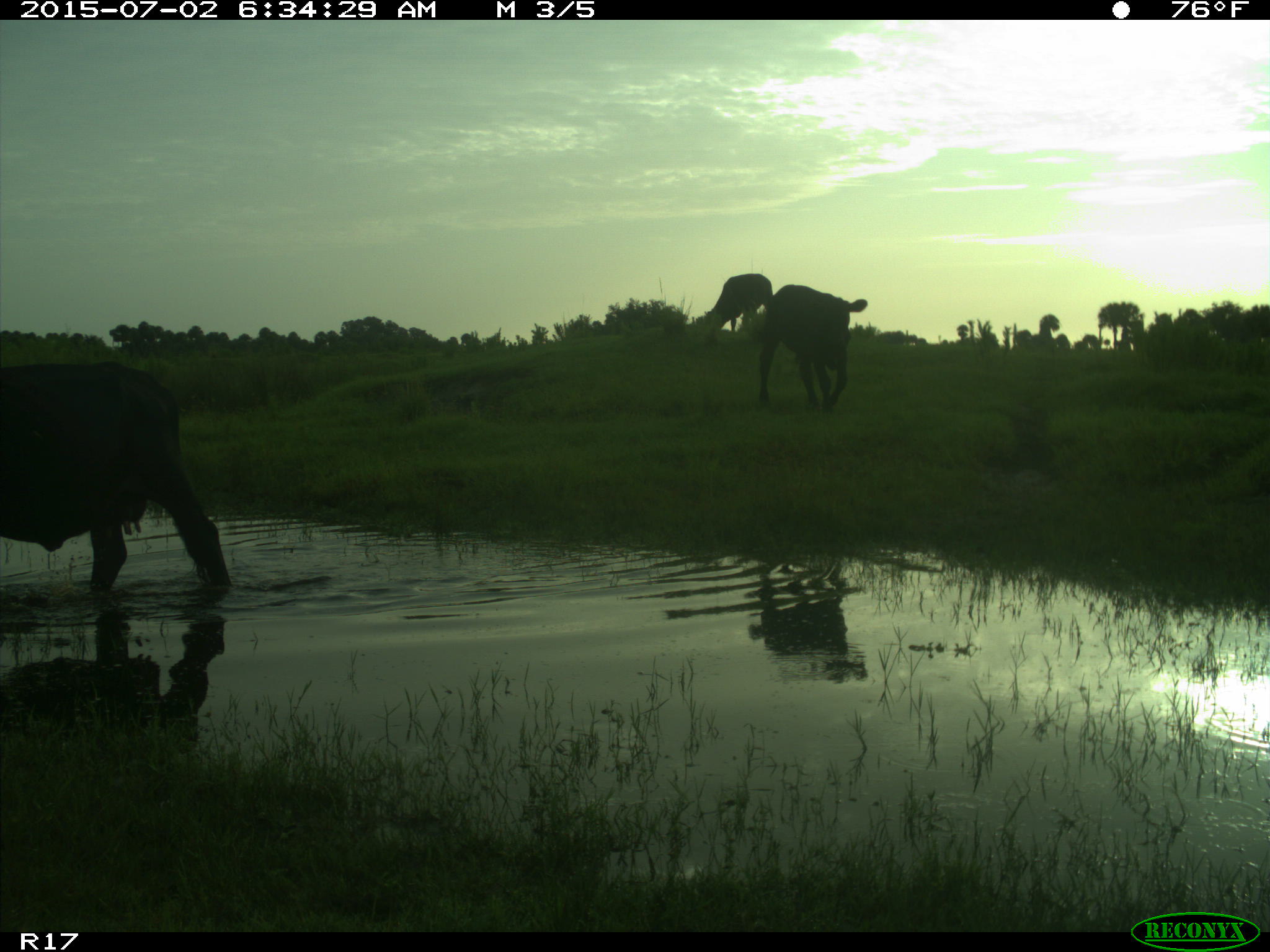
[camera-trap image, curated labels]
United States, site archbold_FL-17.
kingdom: Animalia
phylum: Chordata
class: Mammalia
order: Artiodactyla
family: Bovidae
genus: Bos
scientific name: Bos taurus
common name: domestic cow